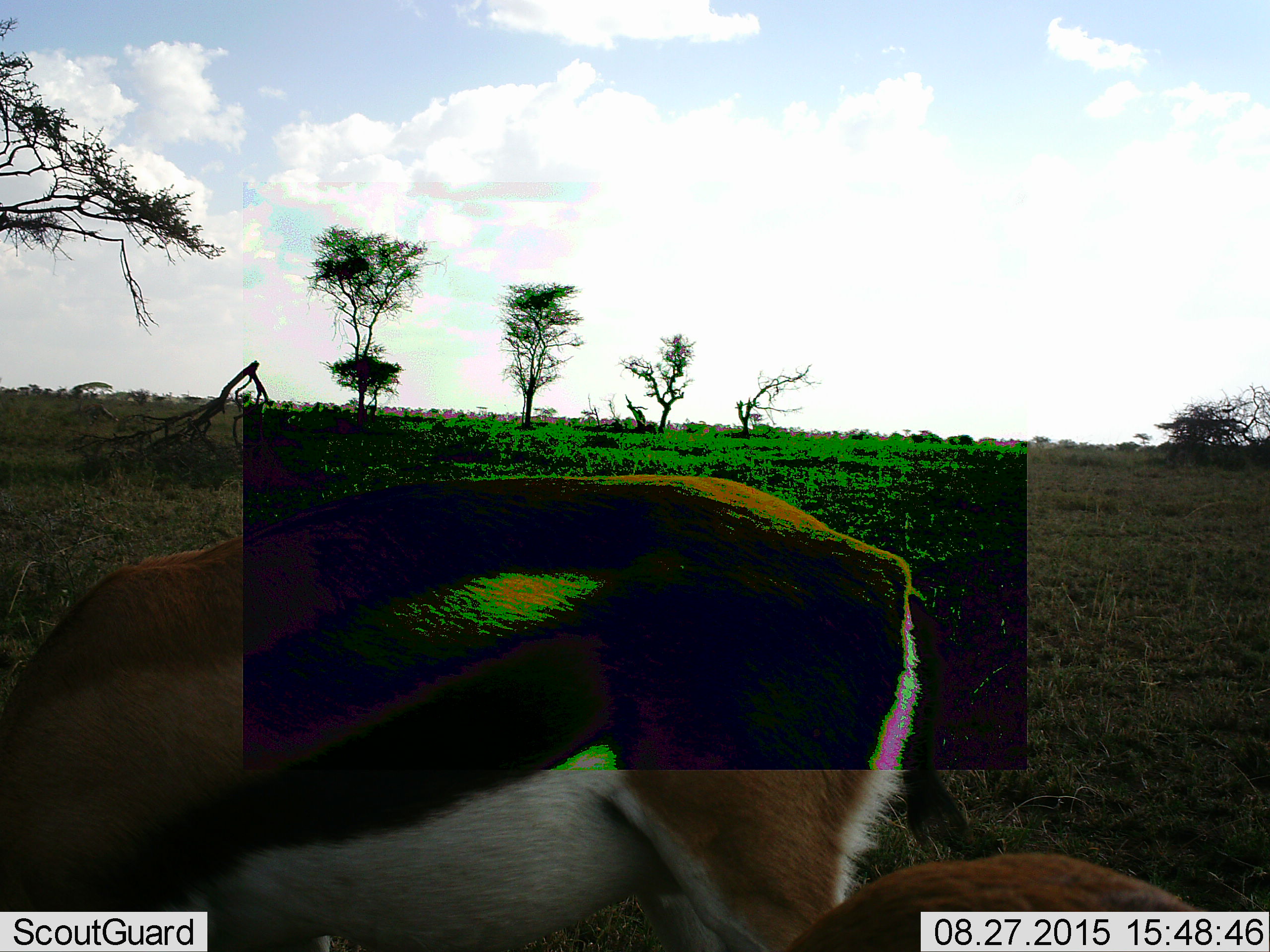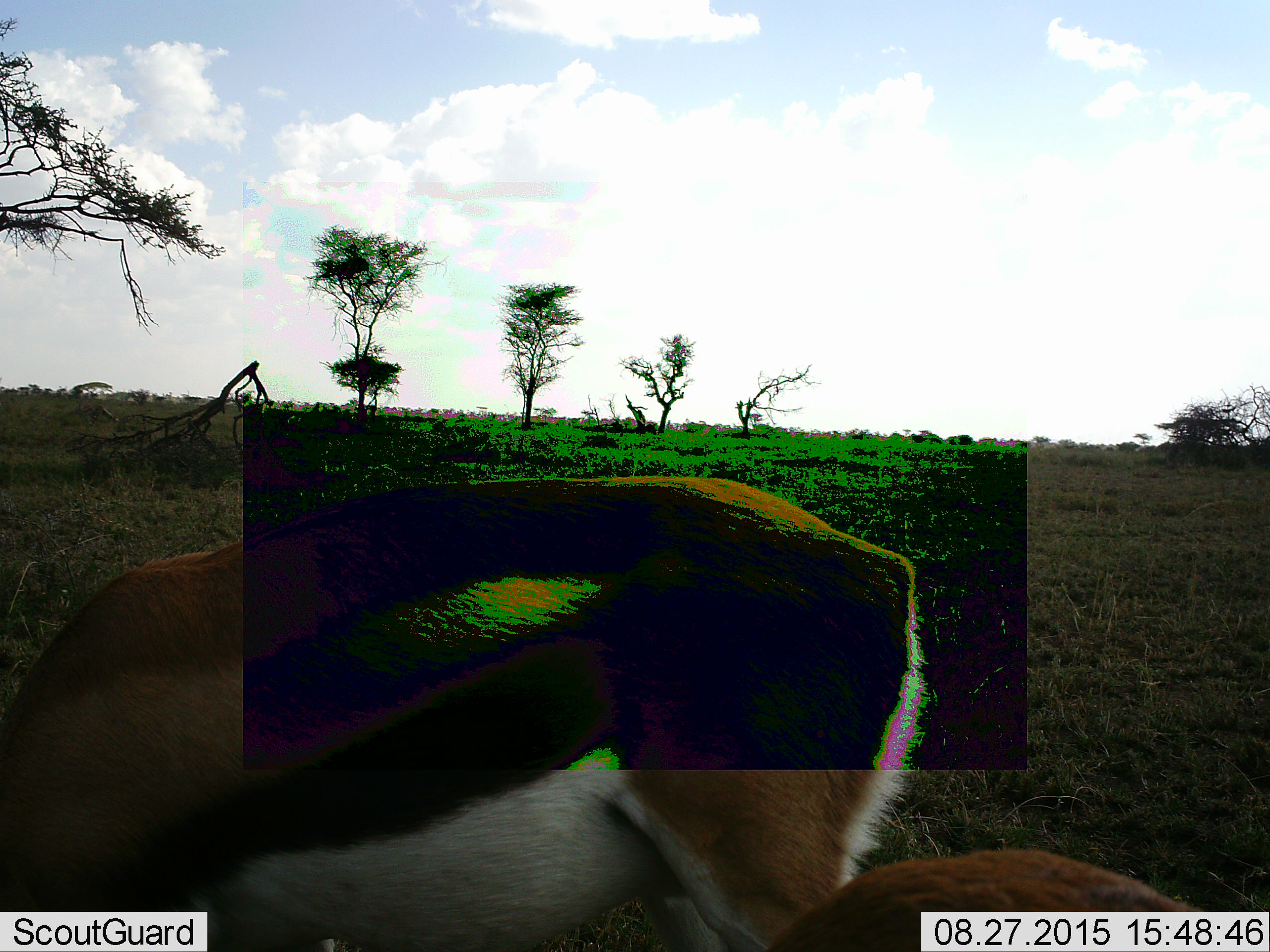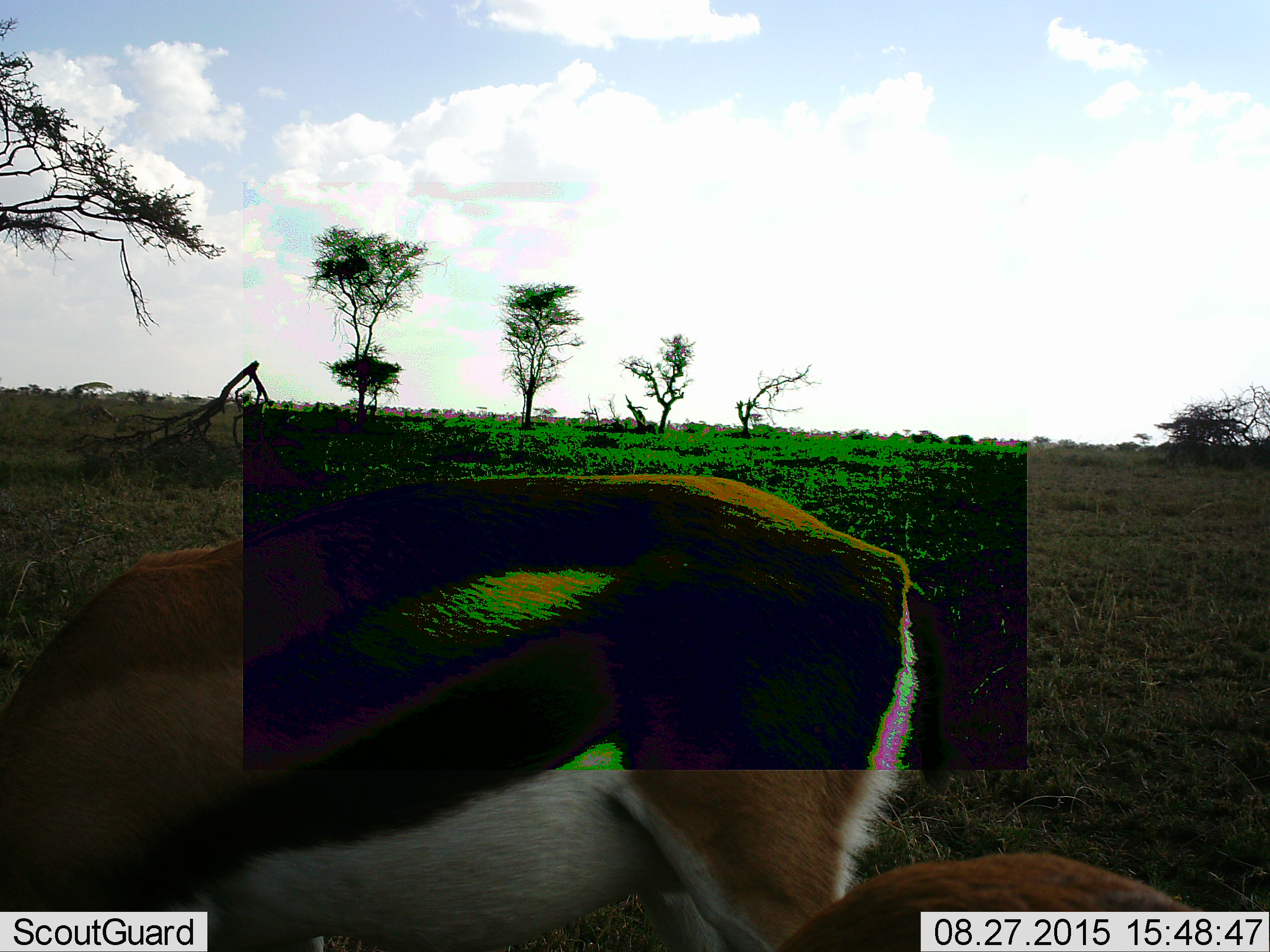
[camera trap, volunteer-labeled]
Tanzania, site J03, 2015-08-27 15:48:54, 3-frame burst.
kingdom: Animalia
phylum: Chordata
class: Mammalia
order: Artiodactyla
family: Bovidae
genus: Eudorcas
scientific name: Eudorcas thomsonii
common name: thomson's gazelle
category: gazellethomsons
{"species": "gazellethomsons (thomson's gazelle) (Eudorcas thomsonii)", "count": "2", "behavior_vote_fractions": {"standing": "40%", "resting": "0%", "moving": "0%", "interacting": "0%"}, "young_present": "30%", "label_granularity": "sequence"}